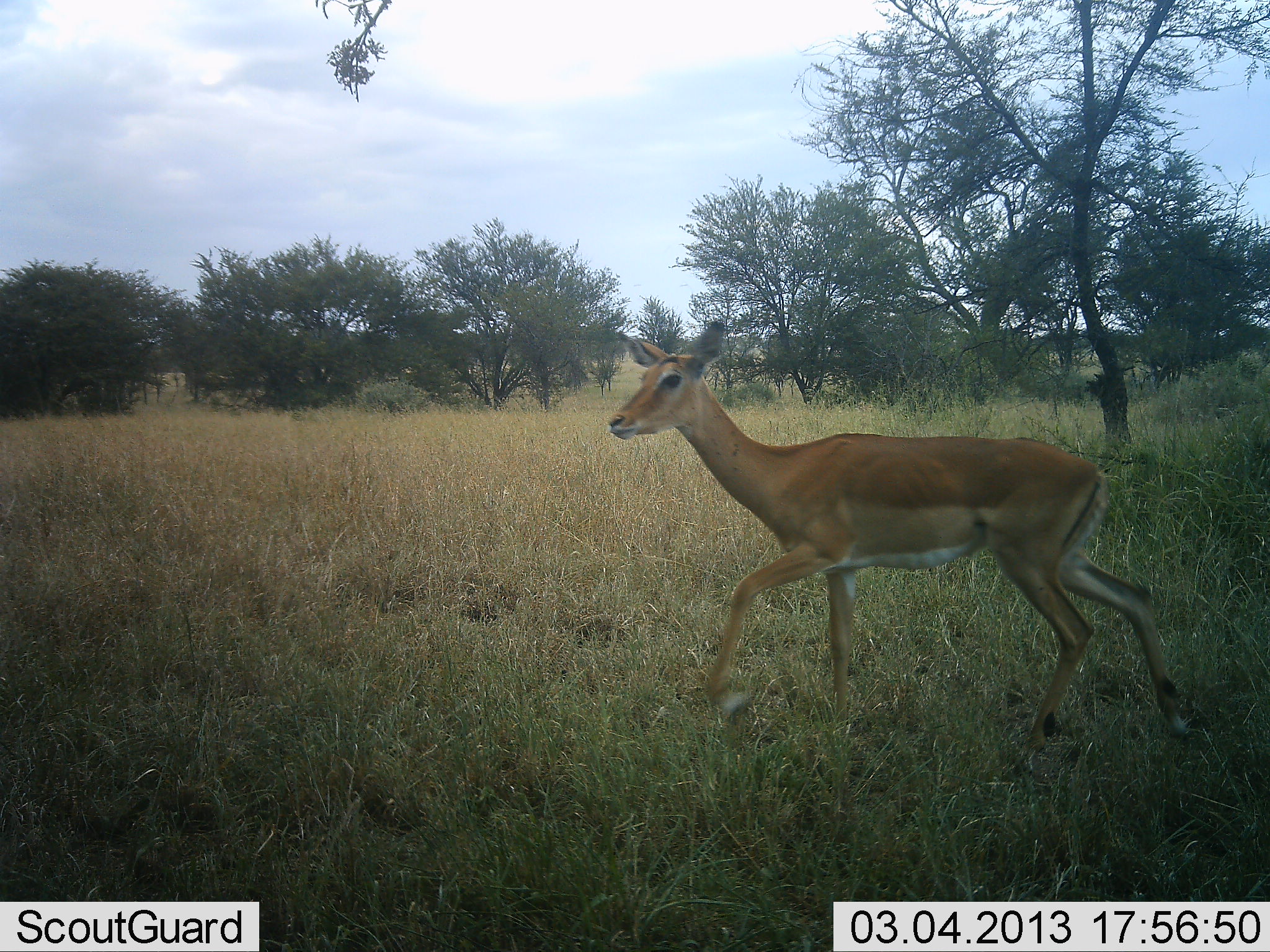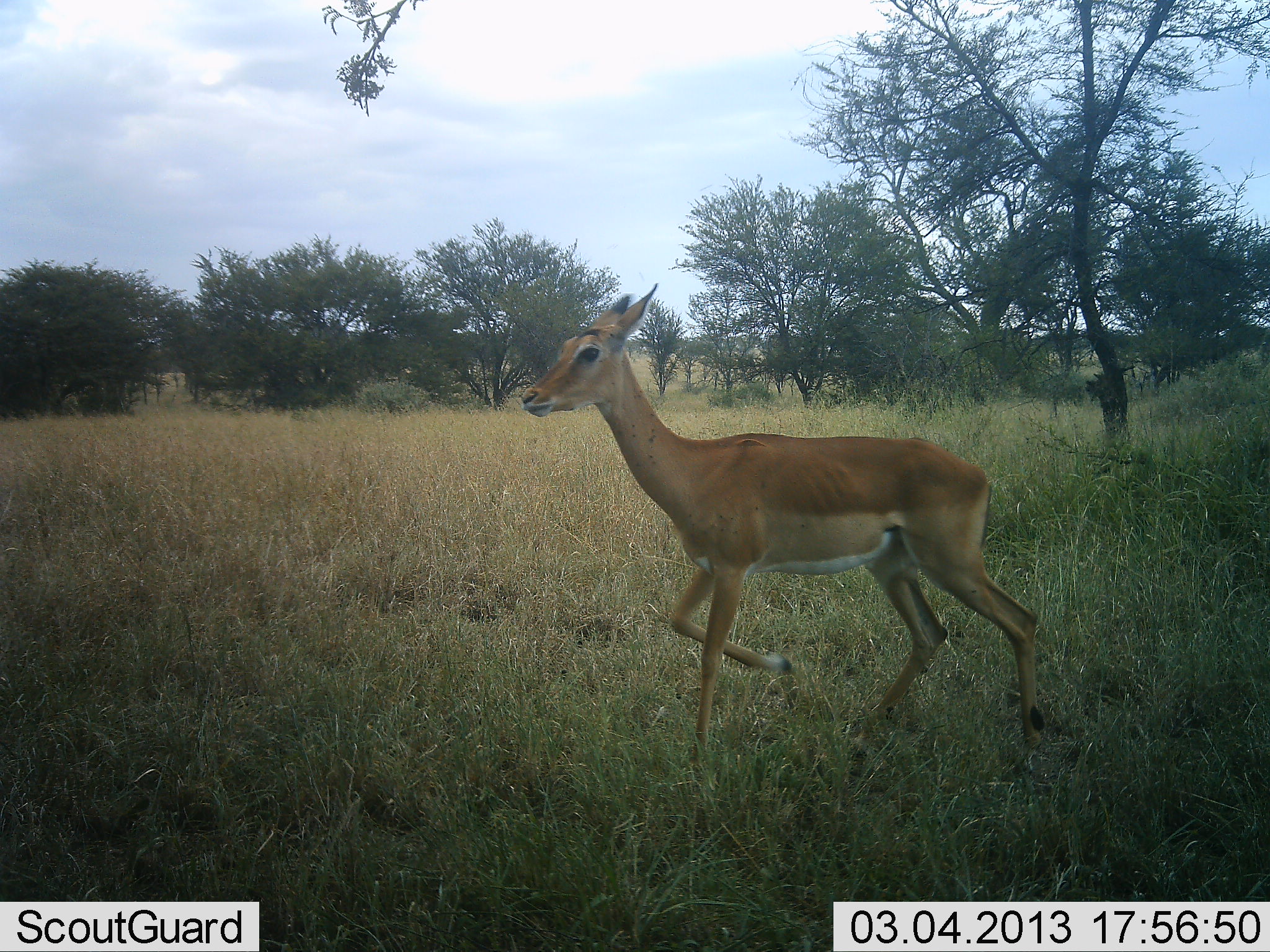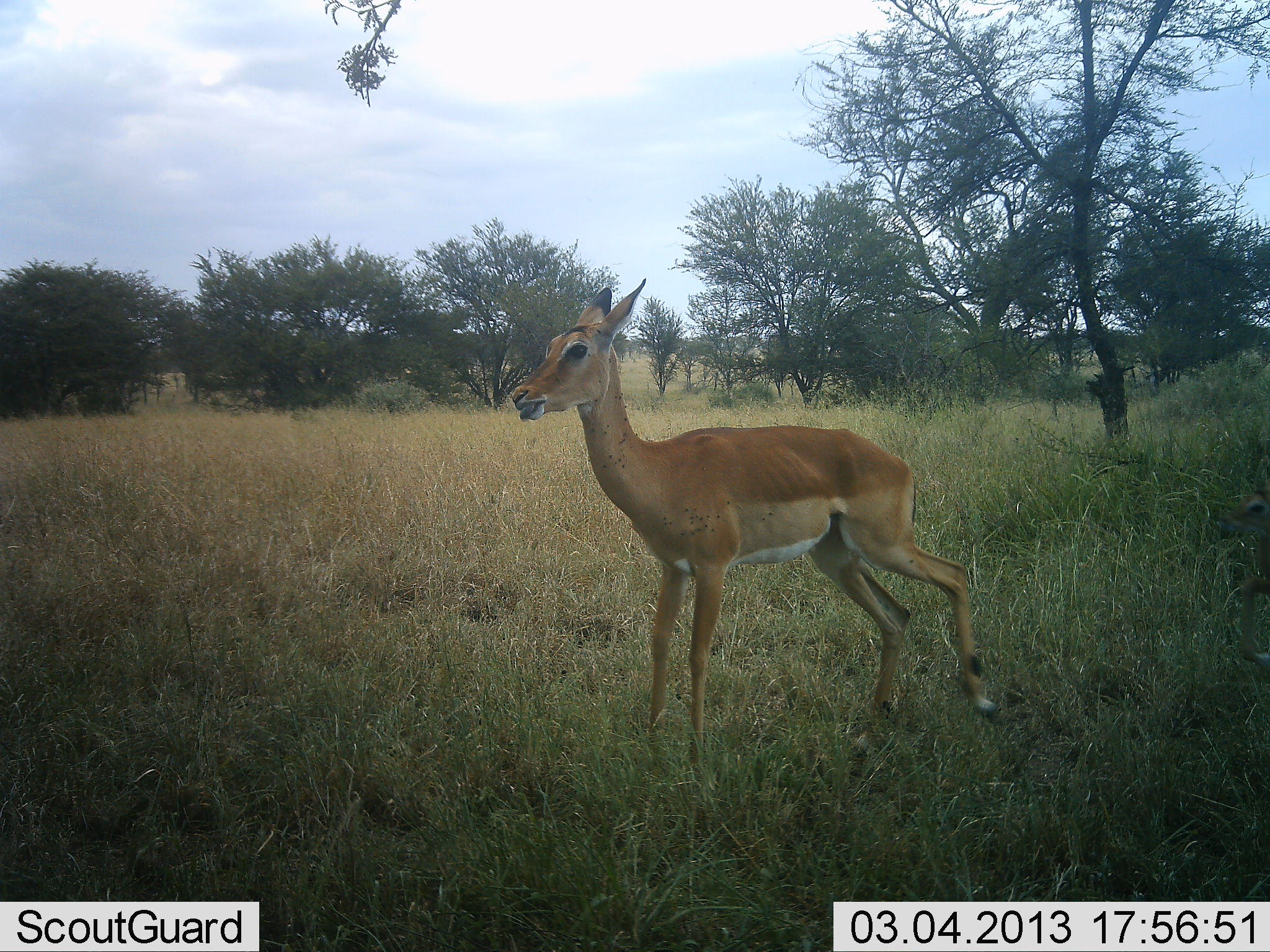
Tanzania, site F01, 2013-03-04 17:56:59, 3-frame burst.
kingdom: Animalia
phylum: Chordata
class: Mammalia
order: Artiodactyla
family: Bovidae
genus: Aepyceros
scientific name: Aepyceros melampus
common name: impala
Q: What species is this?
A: Impala (Aepyceros melampus).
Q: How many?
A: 1.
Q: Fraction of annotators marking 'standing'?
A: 6%.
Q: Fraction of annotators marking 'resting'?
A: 0%.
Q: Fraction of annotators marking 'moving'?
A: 94%.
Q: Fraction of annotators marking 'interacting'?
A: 0%.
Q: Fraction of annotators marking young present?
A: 0%.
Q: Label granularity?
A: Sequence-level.